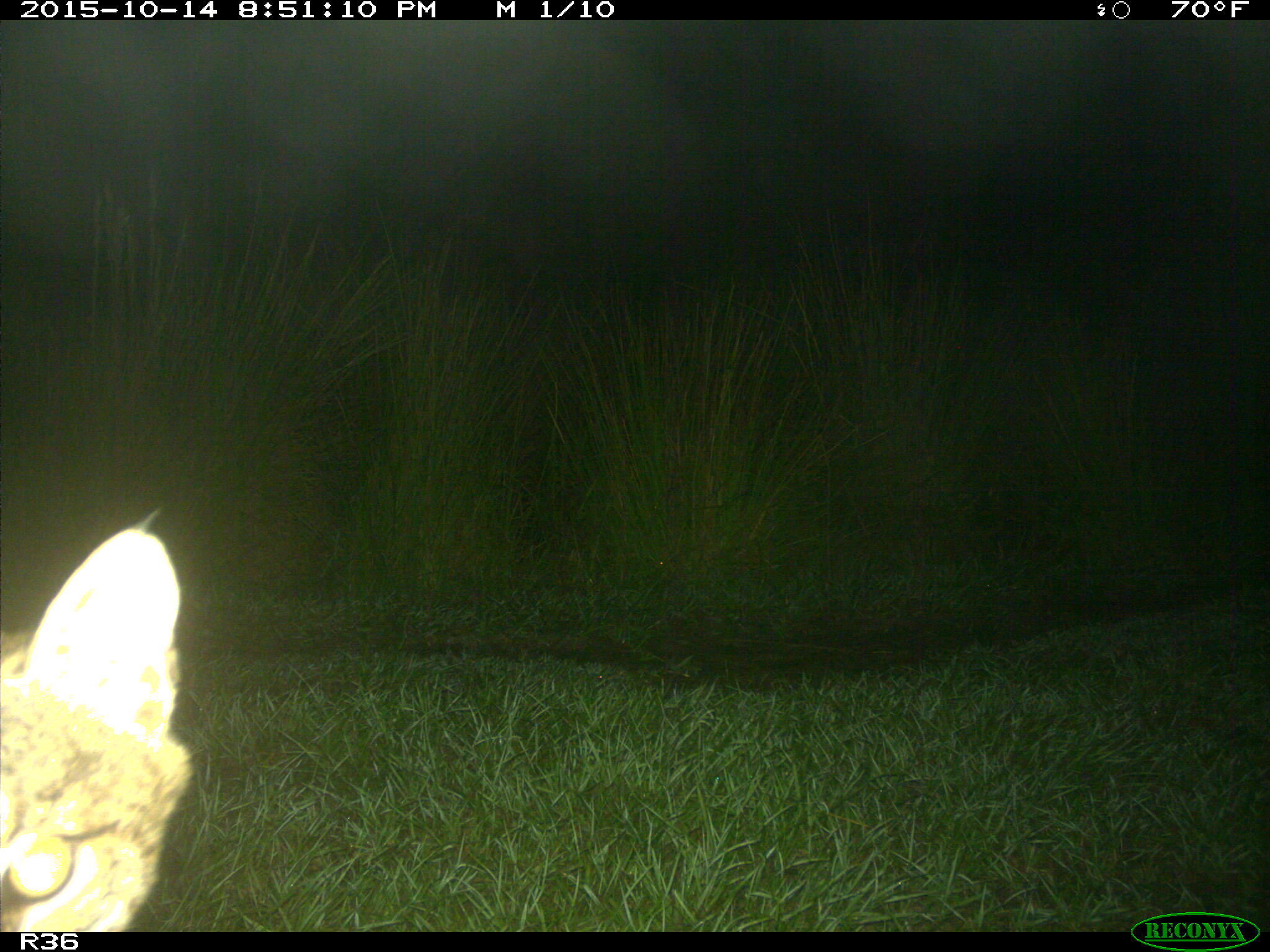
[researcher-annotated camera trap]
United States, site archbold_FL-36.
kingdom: Animalia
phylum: Chordata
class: Mammalia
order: Carnivora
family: Felidae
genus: Lynx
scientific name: Lynx rufus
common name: bobcat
Lynx rufus (bobcat).